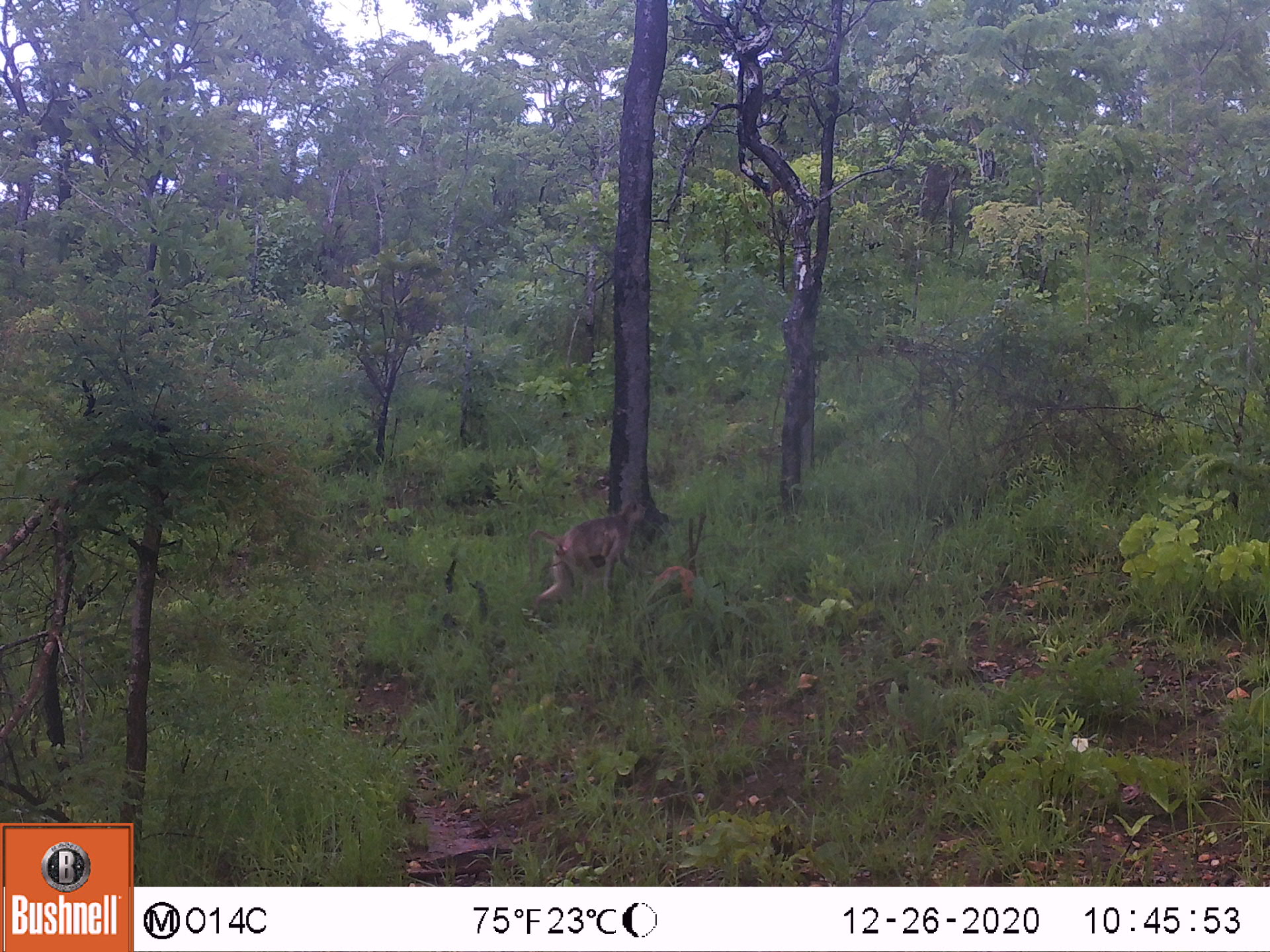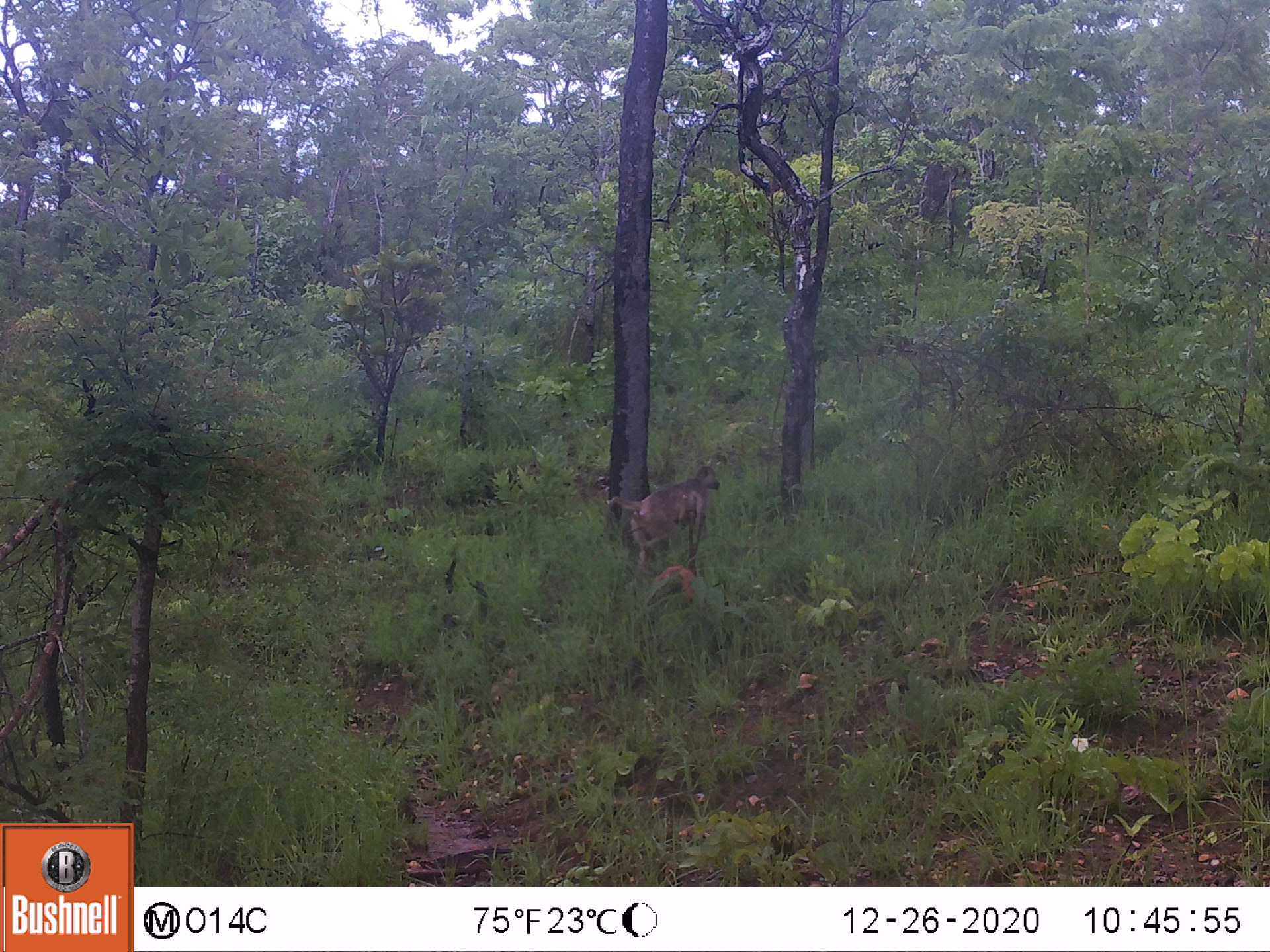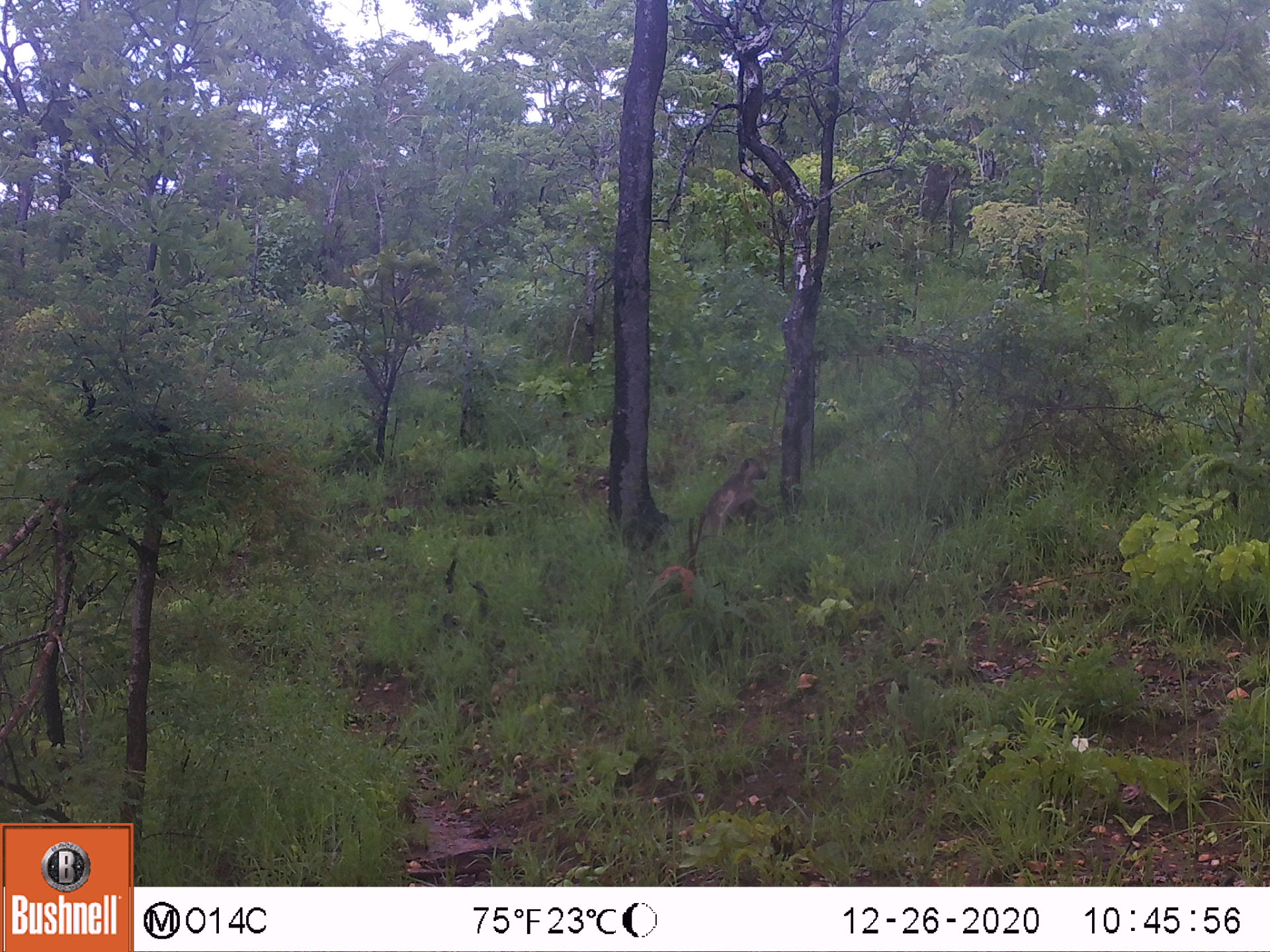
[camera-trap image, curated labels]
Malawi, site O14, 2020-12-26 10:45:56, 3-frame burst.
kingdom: Animalia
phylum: Chordata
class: Mammalia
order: Primates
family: Cercopithecidae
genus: Papio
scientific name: Papio cynocephalus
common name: yellow baboon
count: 1